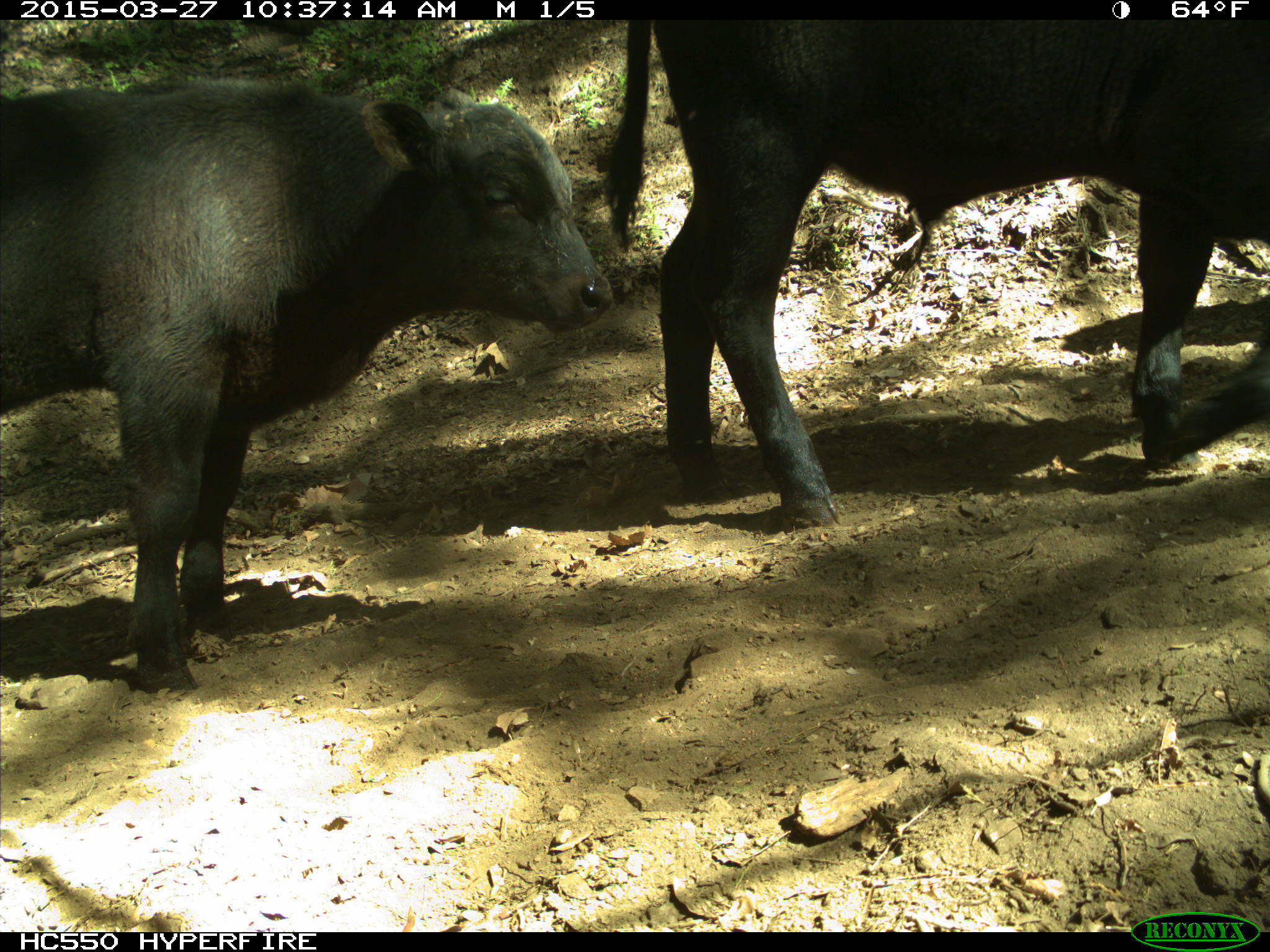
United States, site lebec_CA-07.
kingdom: Animalia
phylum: Chordata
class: Mammalia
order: Artiodactyla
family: Bovidae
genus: Bos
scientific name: Bos taurus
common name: domestic cow